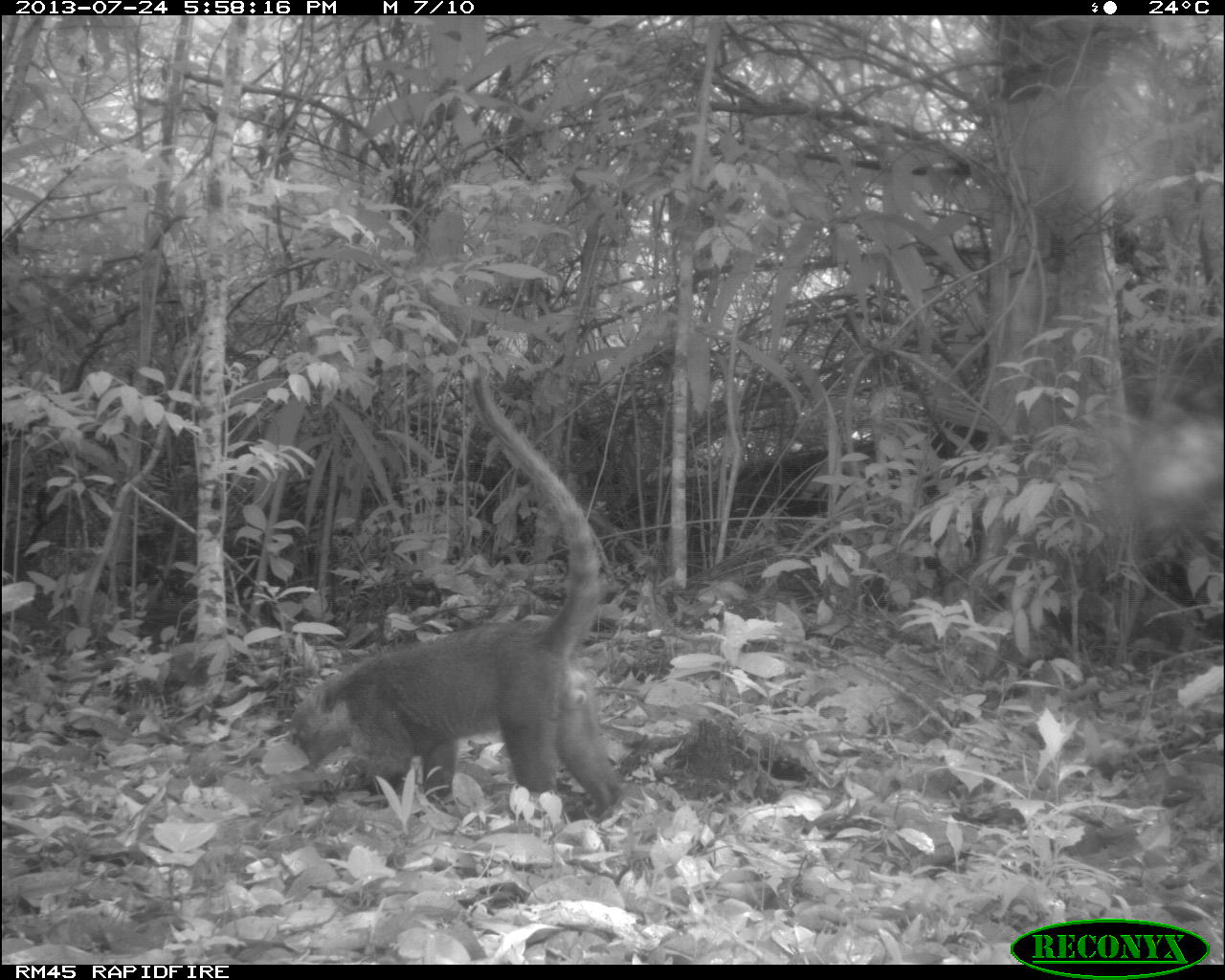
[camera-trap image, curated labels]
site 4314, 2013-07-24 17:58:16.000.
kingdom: Animalia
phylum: Chordata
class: Mammalia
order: Carnivora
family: Procyonidae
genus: Nasua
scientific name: Nasua narica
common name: white-nosed coati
Nasua narica (white-nosed coati), count 1, sex male.